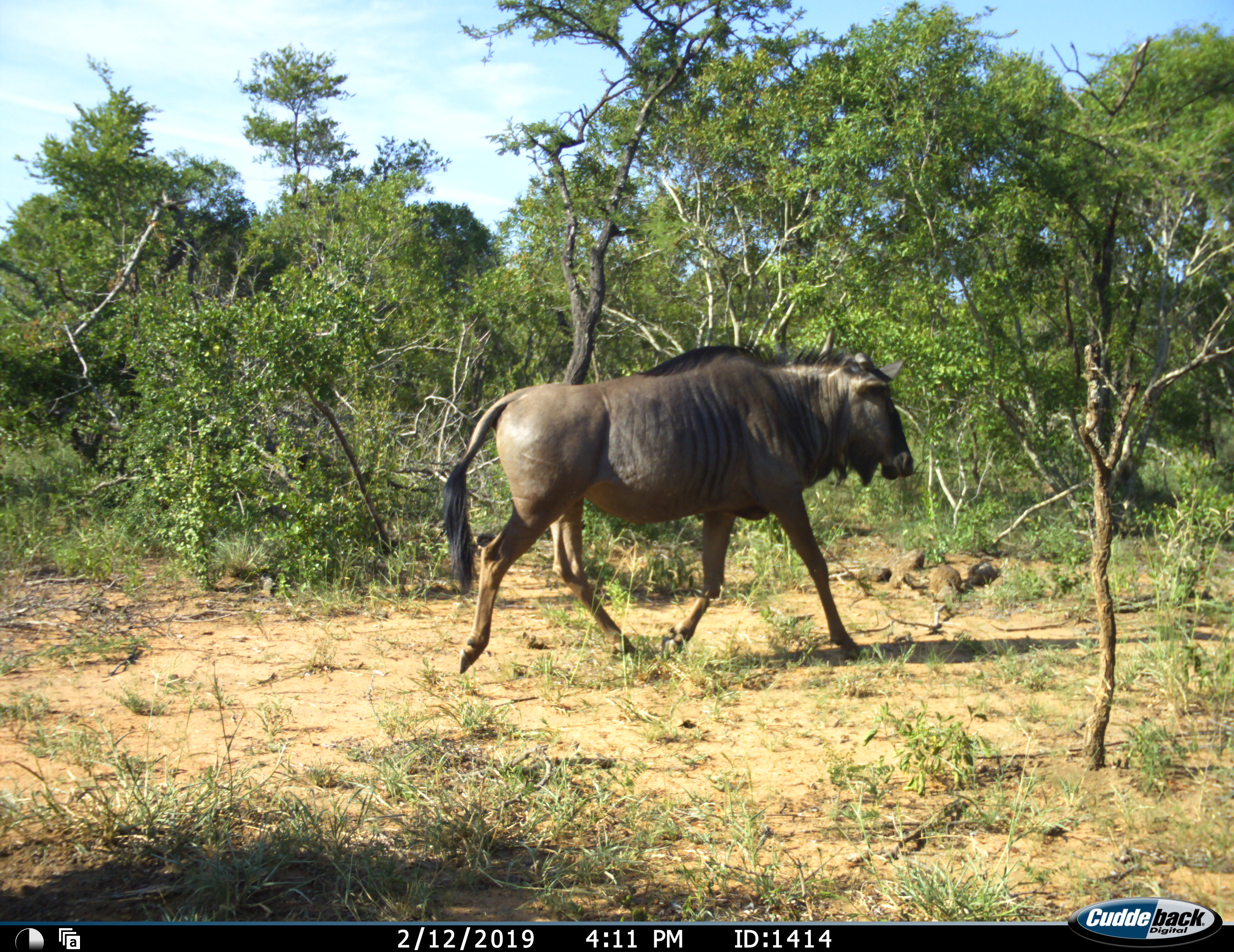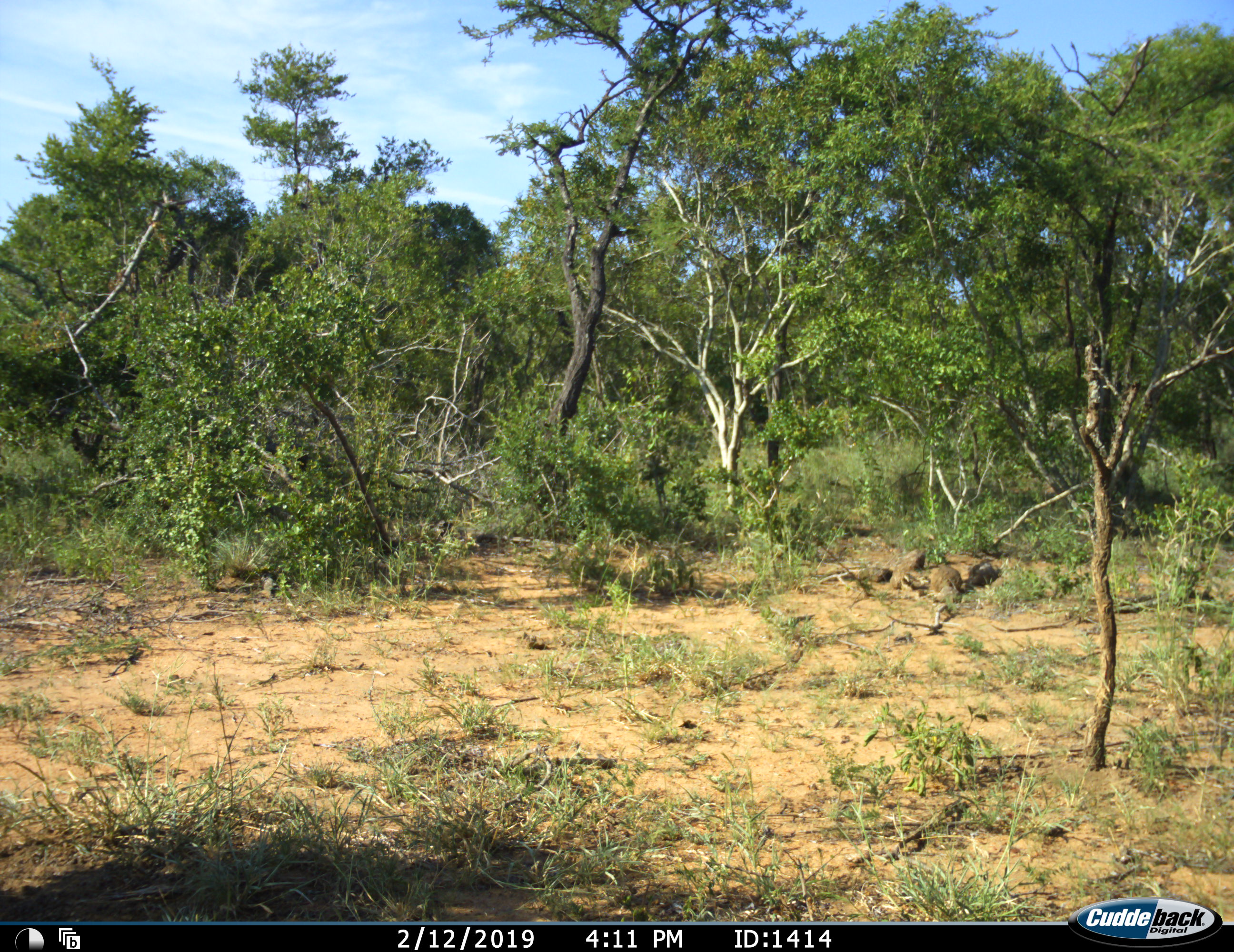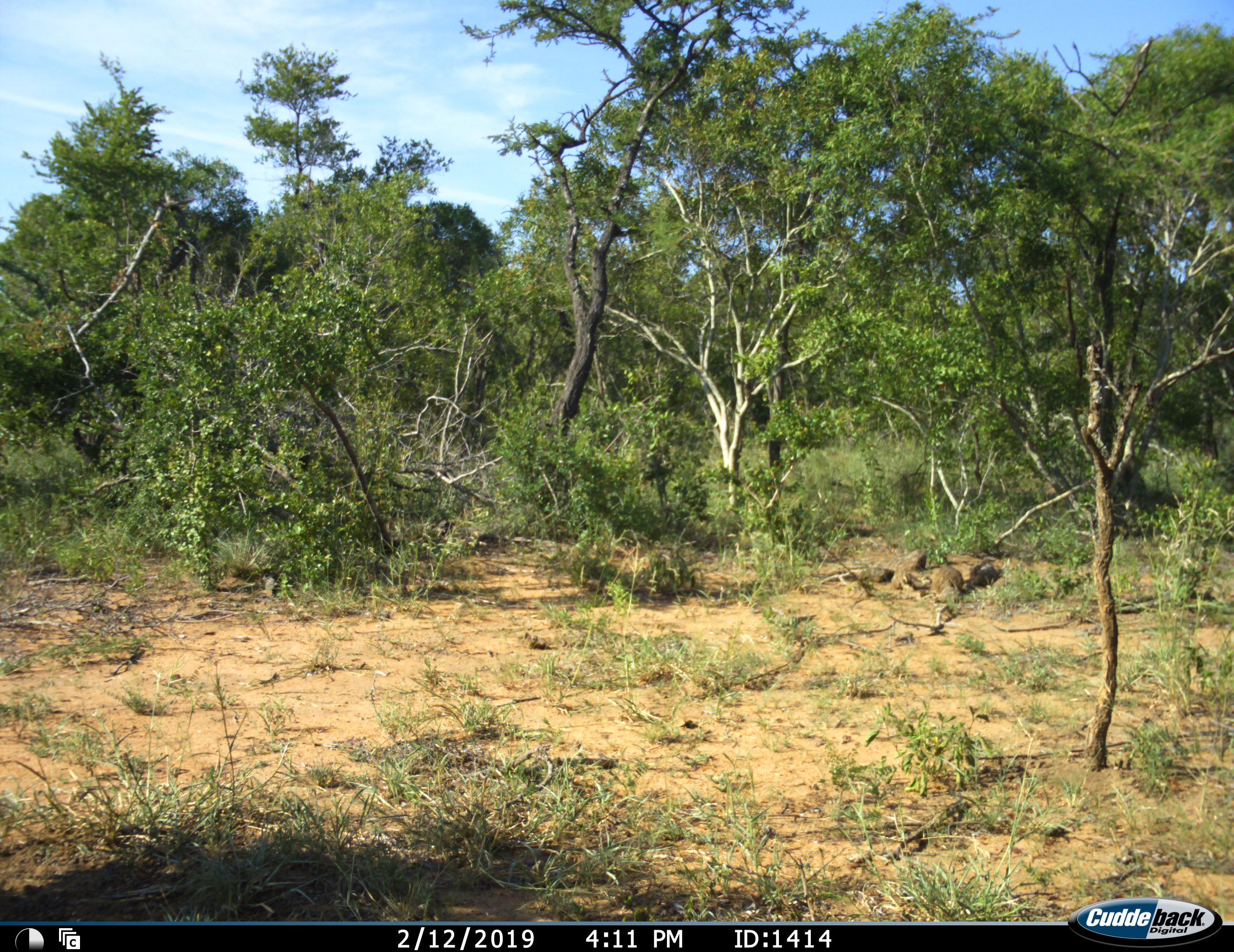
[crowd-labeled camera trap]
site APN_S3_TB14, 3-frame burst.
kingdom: Animalia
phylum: Chordata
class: Mammalia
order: Artiodactyla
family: Bovidae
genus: Connochaetes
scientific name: Connochaetes taurinus taurinus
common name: blue wildebeest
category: wildebeestblue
Wildebeestblue (blue wildebeest) (Connochaetes taurinus taurinus), count 1. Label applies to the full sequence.